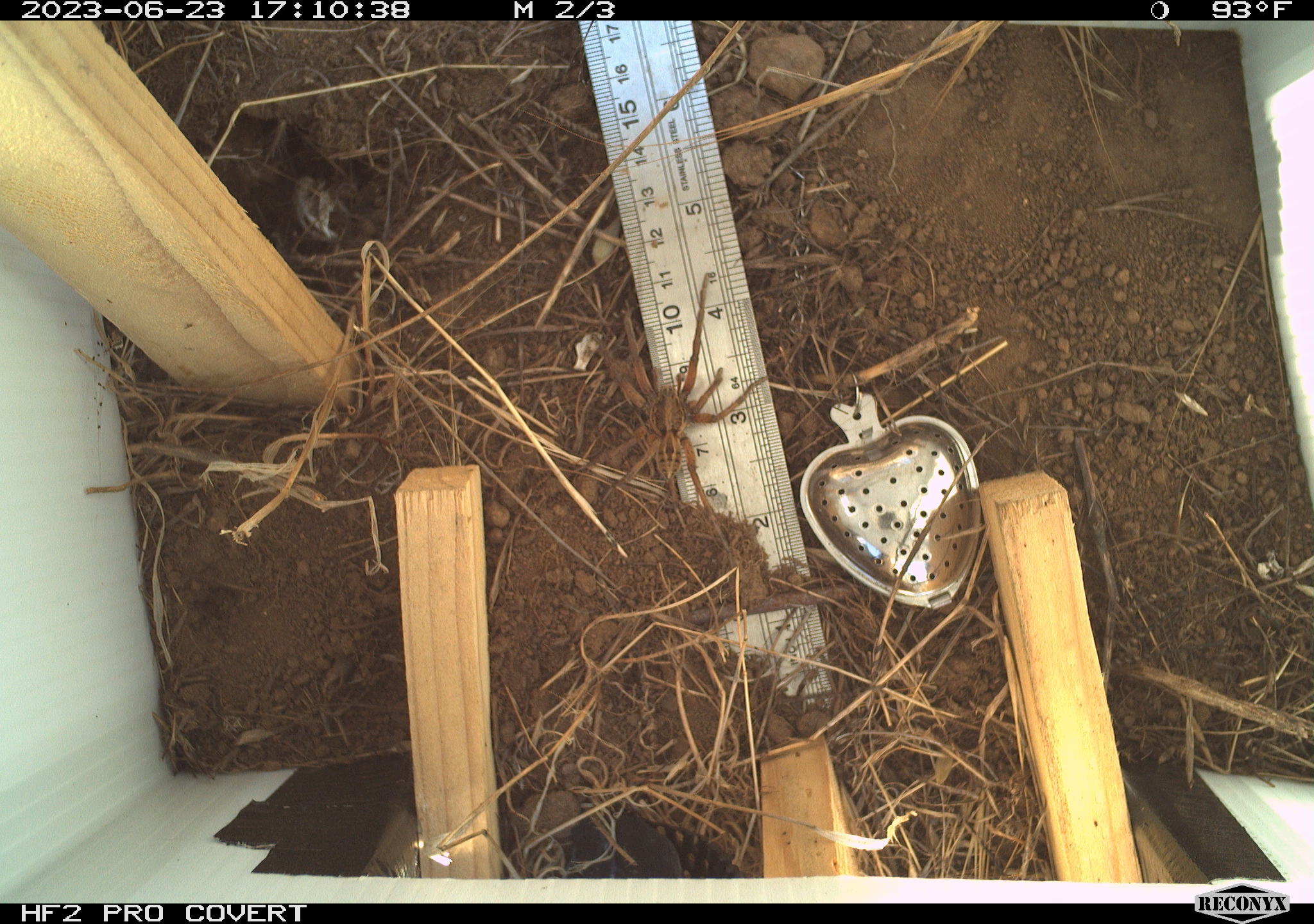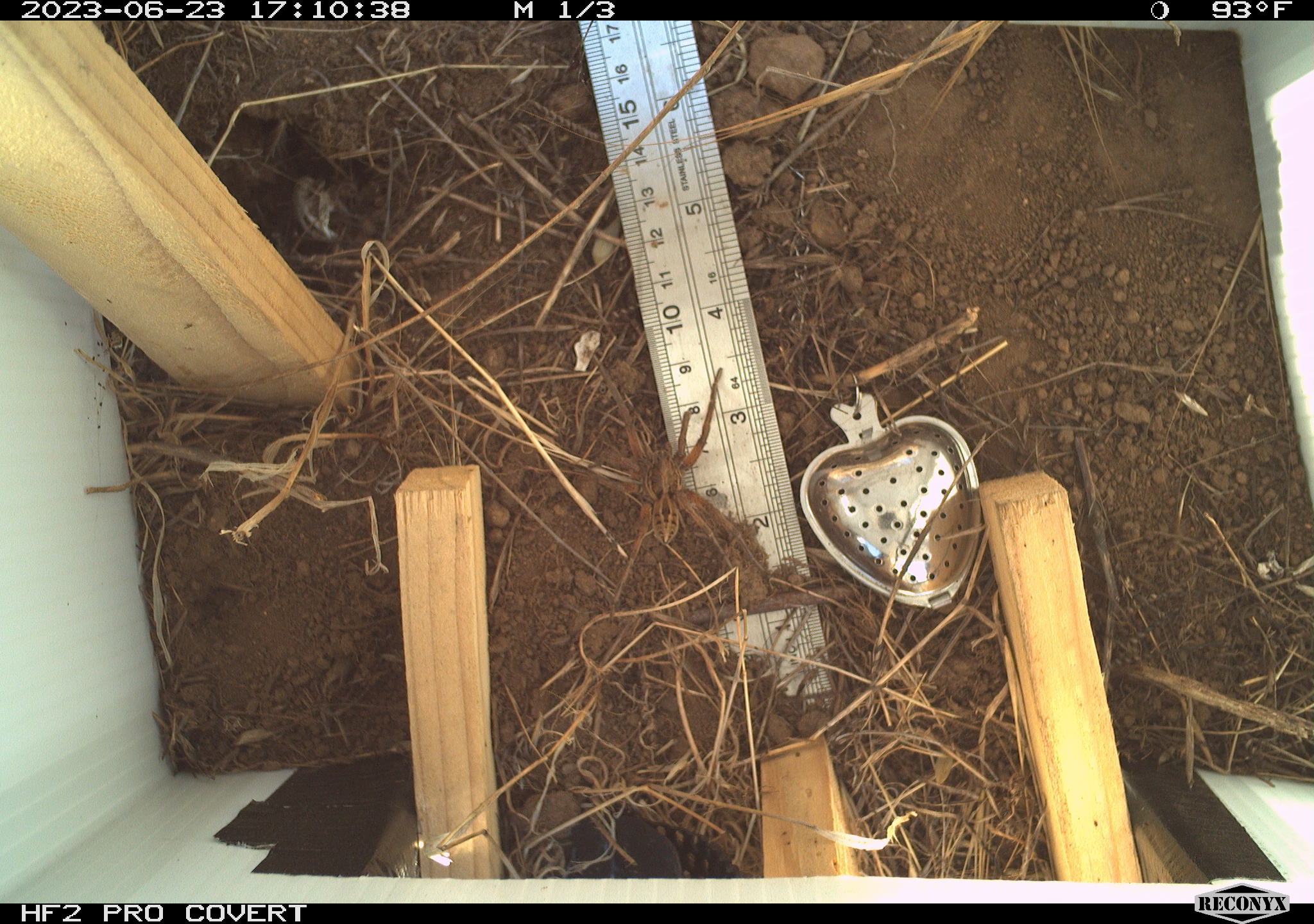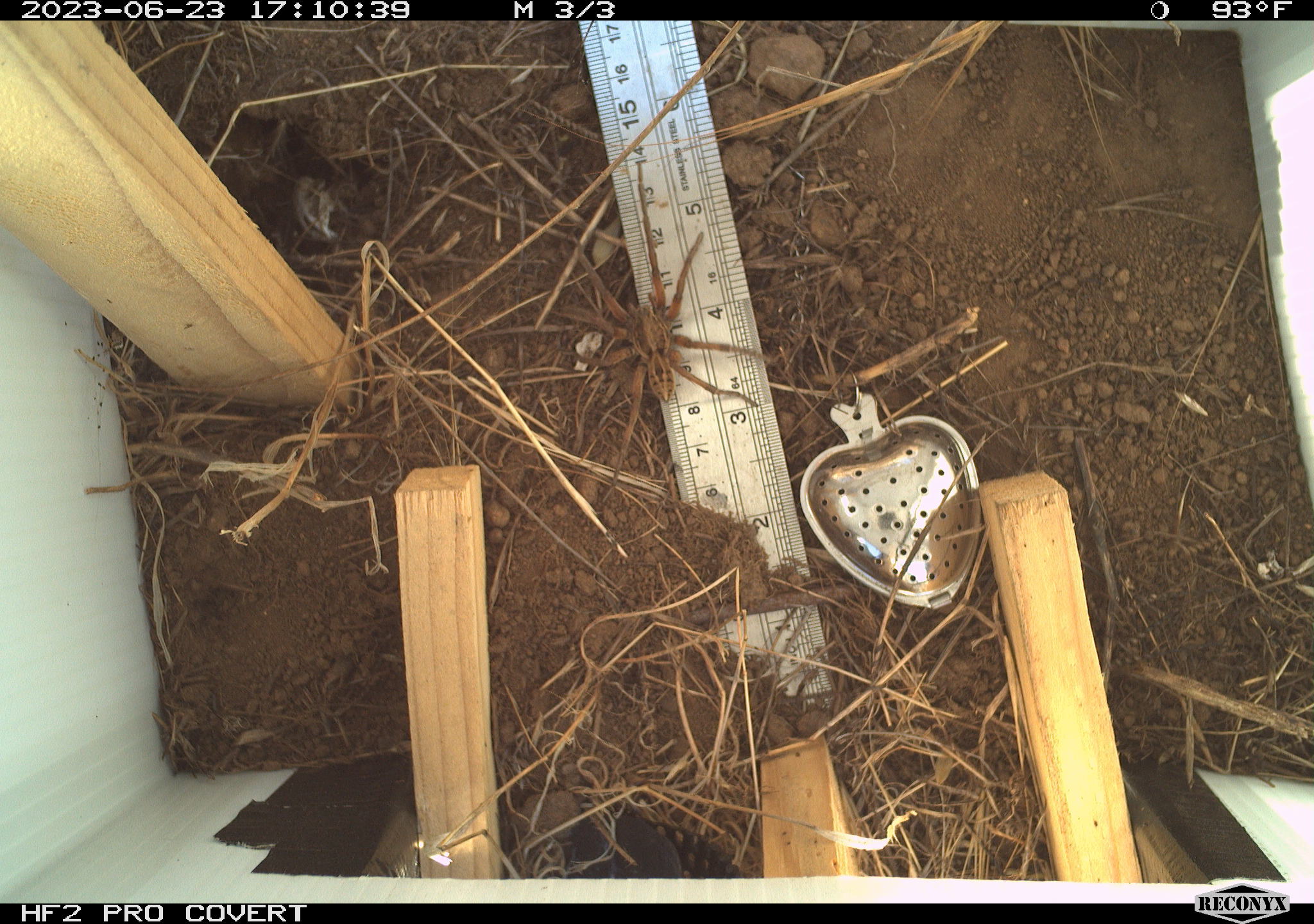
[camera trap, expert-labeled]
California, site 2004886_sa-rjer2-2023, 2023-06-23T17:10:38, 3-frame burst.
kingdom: Animalia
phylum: Arthropoda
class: Arachnida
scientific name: Arachnida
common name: arachnids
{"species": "arachnids (Arachnida)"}